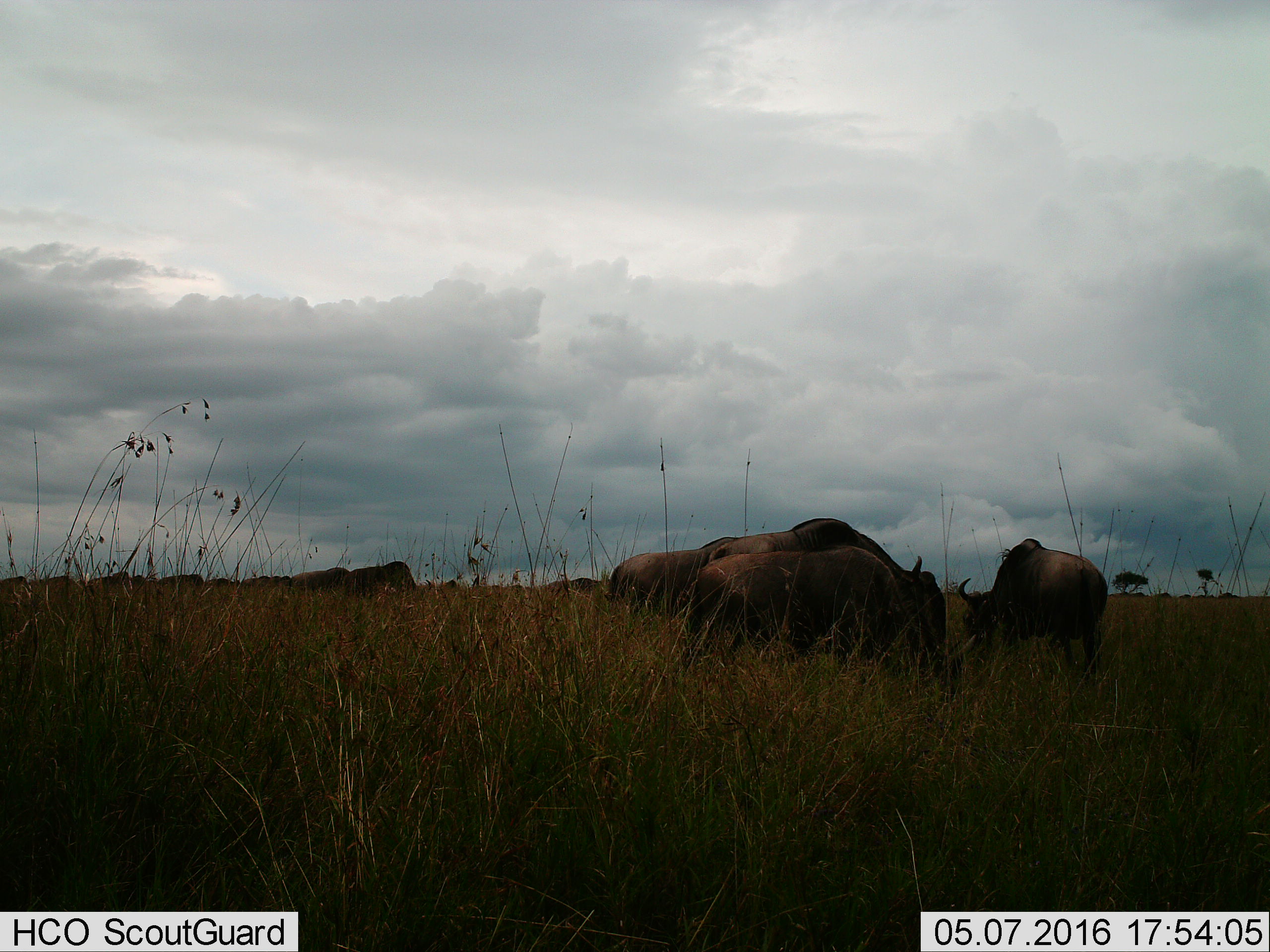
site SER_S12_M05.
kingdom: Animalia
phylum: Chordata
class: Mammalia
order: Artiodactyla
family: Bovidae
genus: Connochaetes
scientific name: Connochaetes taurinus taurinus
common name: blue wildebeest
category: wildebeestblue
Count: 11-50.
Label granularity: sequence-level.